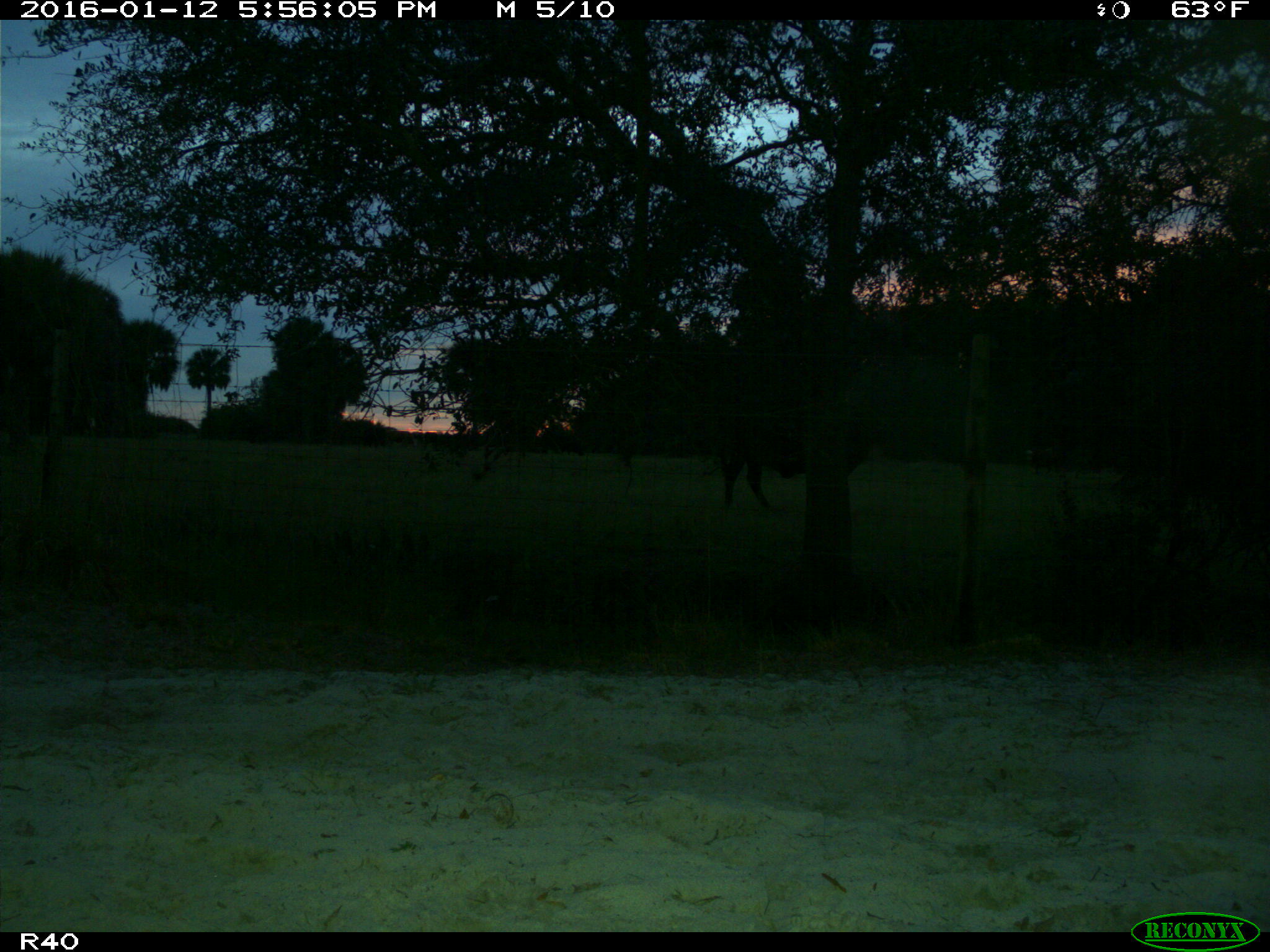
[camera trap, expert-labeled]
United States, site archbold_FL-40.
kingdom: Animalia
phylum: Chordata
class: Mammalia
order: Artiodactyla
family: Bovidae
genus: Bos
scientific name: Bos taurus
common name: domestic cow